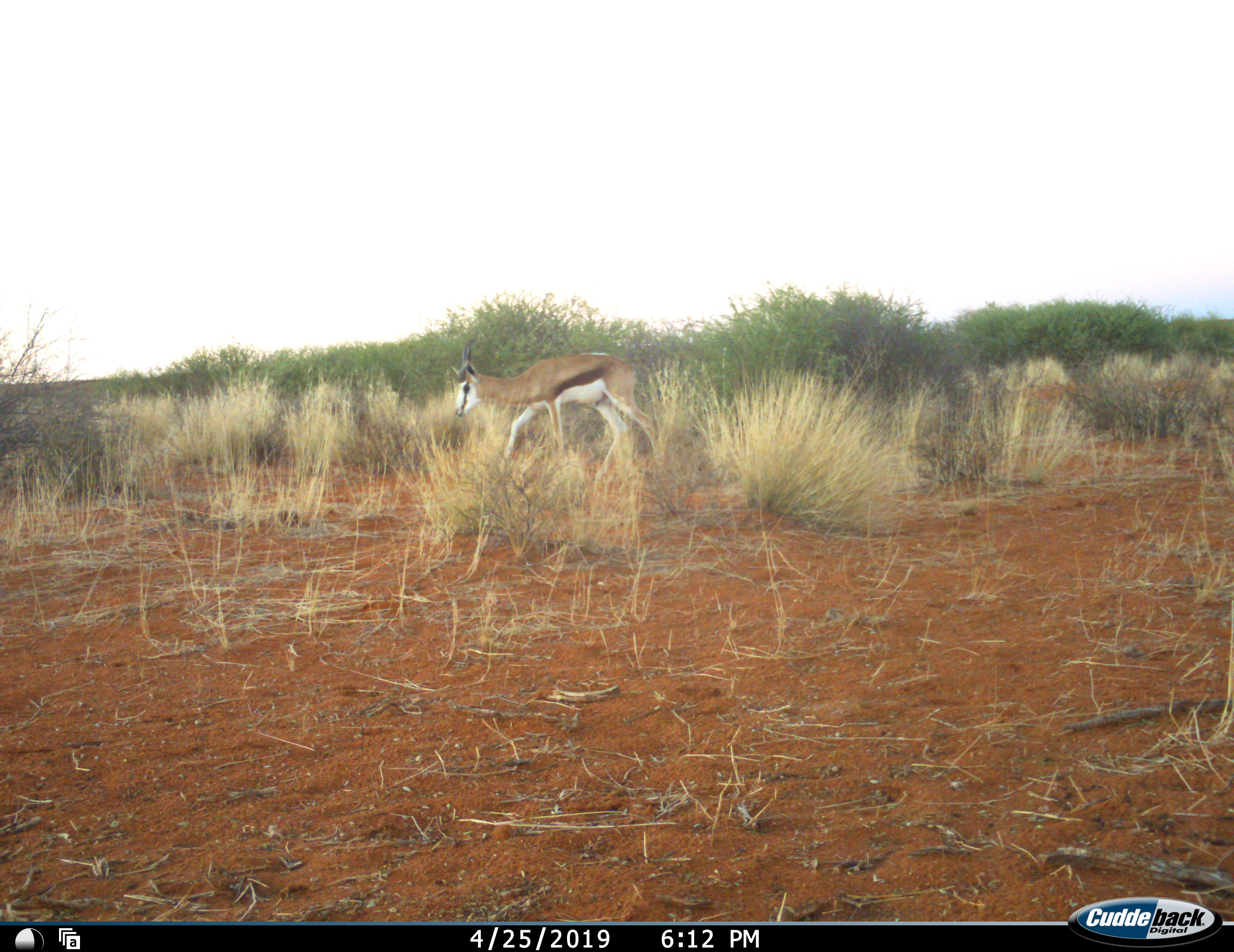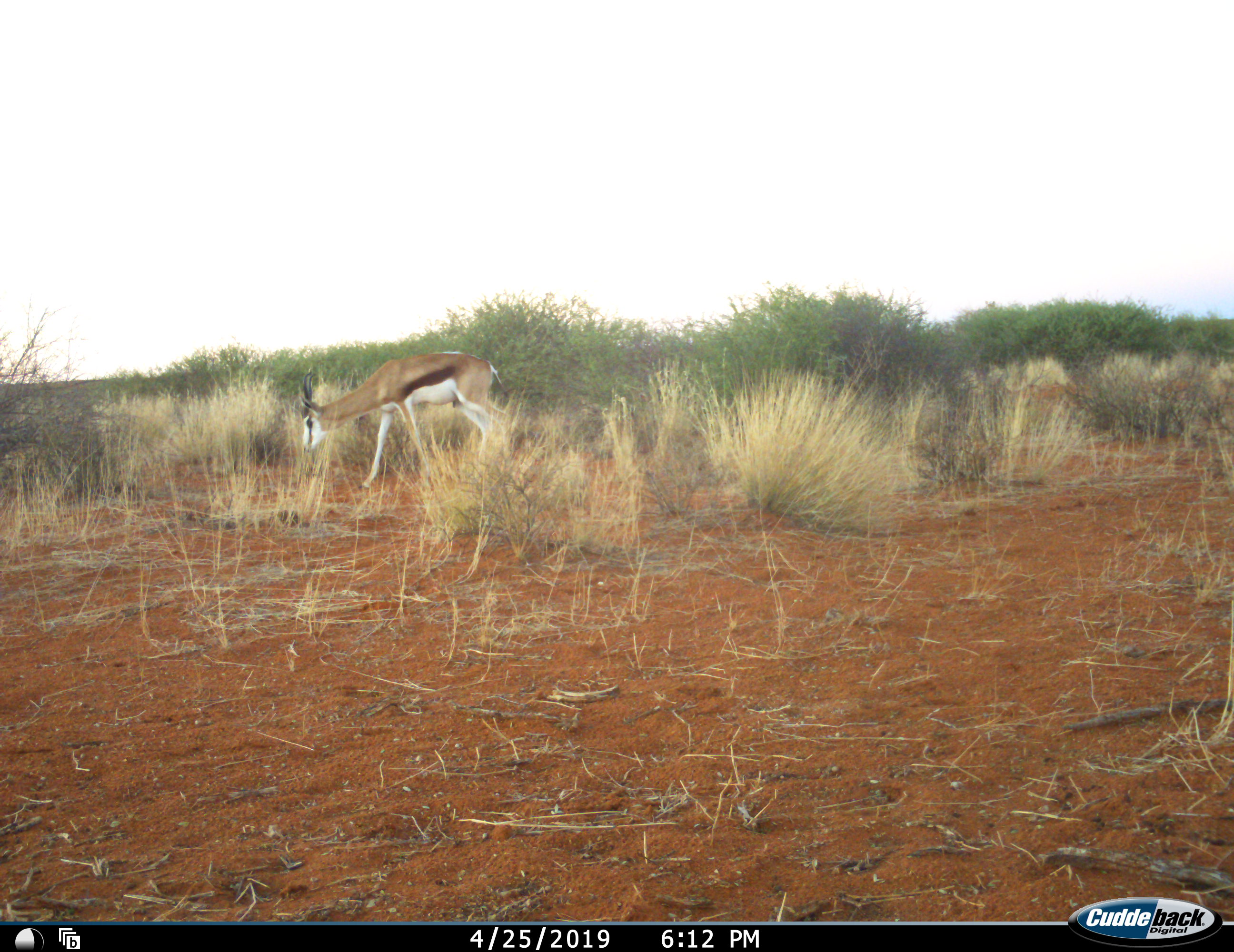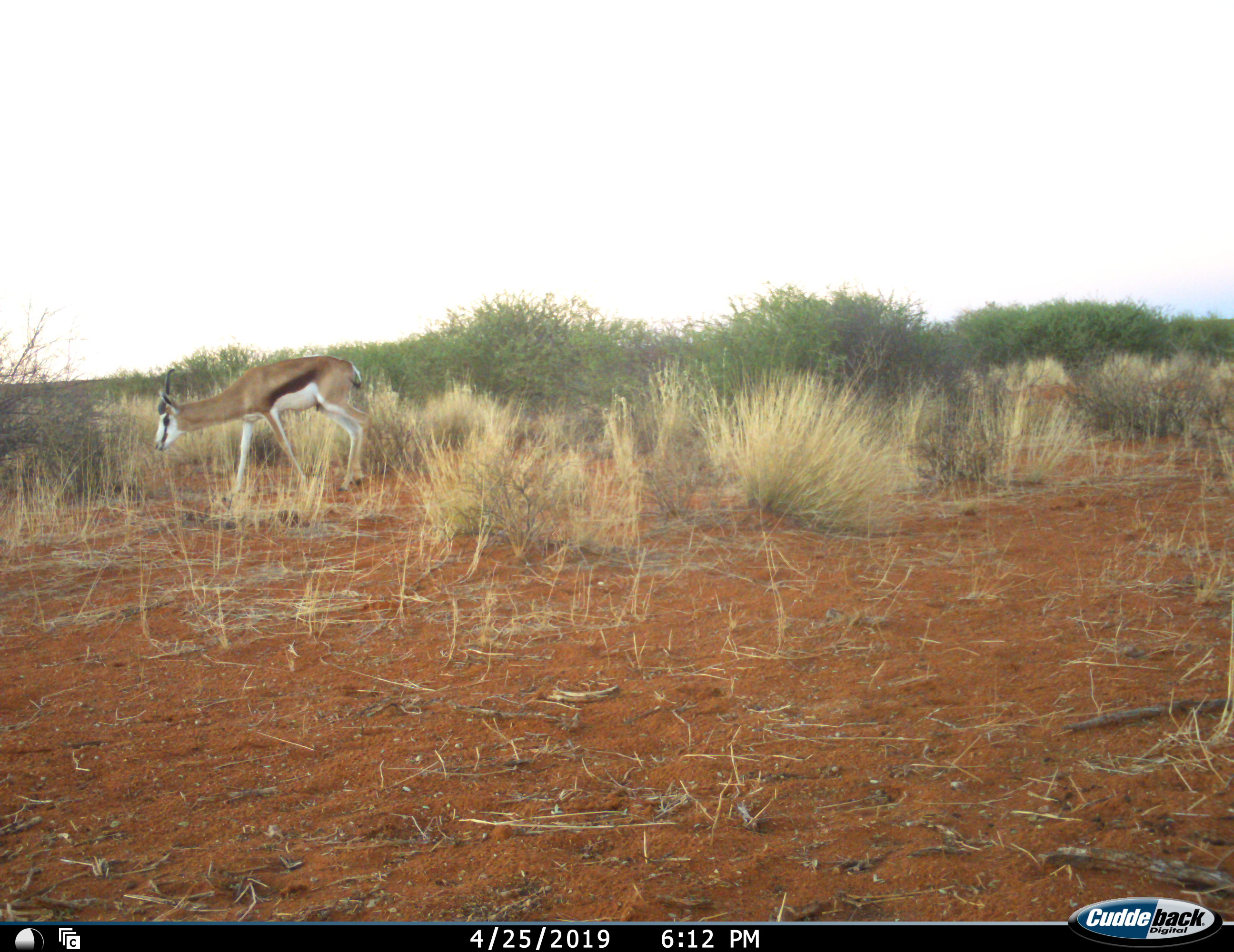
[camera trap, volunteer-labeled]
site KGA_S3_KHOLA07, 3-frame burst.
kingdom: Animalia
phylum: Chordata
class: Mammalia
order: Artiodactyla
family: Bovidae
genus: Antidorcas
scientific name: Antidorcas marsupialis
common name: springbok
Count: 1.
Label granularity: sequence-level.